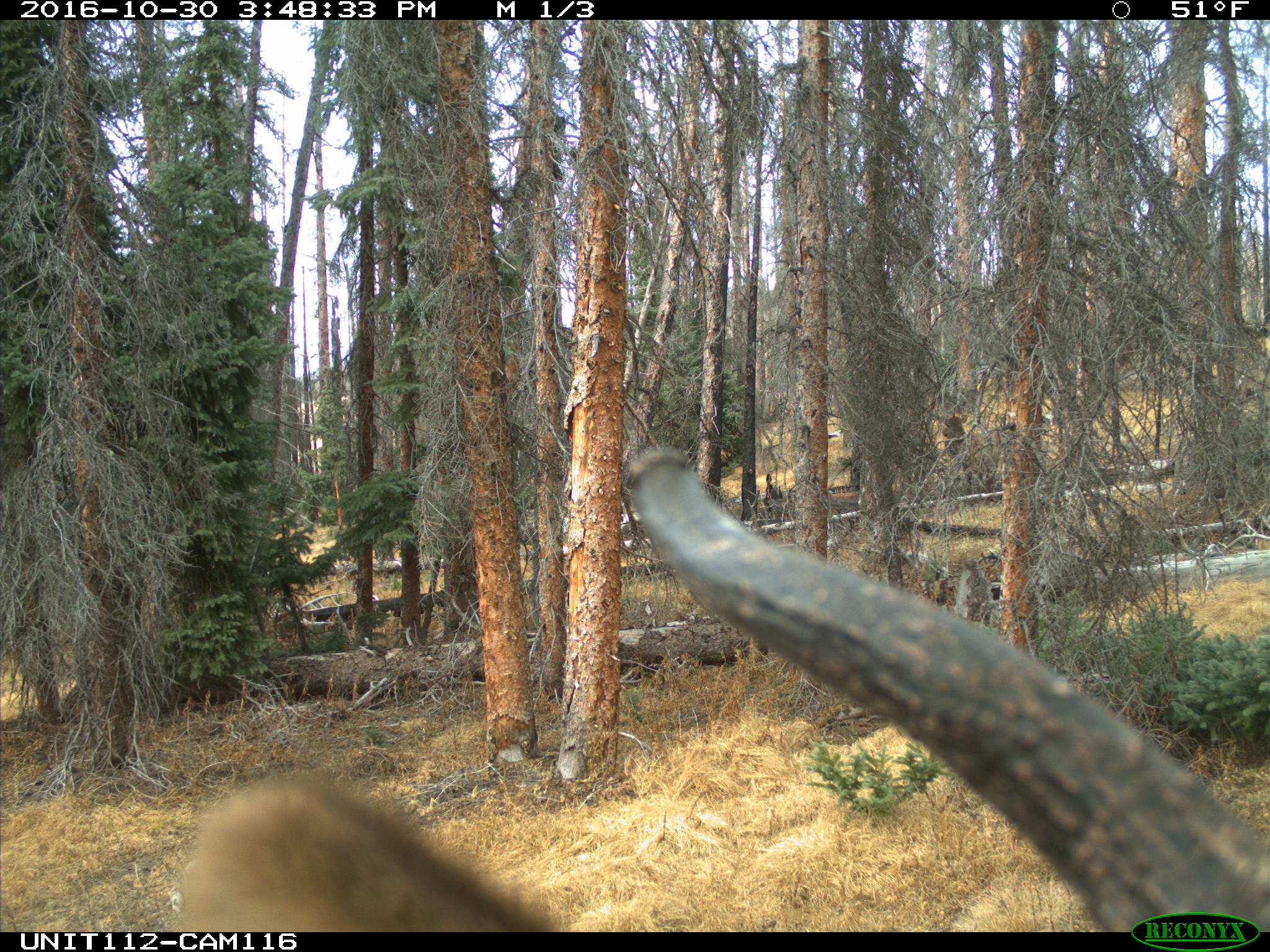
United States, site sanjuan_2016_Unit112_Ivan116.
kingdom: Animalia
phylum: Chordata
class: Mammalia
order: Artiodactyla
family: Cervidae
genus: Cervus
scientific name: Cervus elaphus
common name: red deer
Cervus elaphus (red deer).